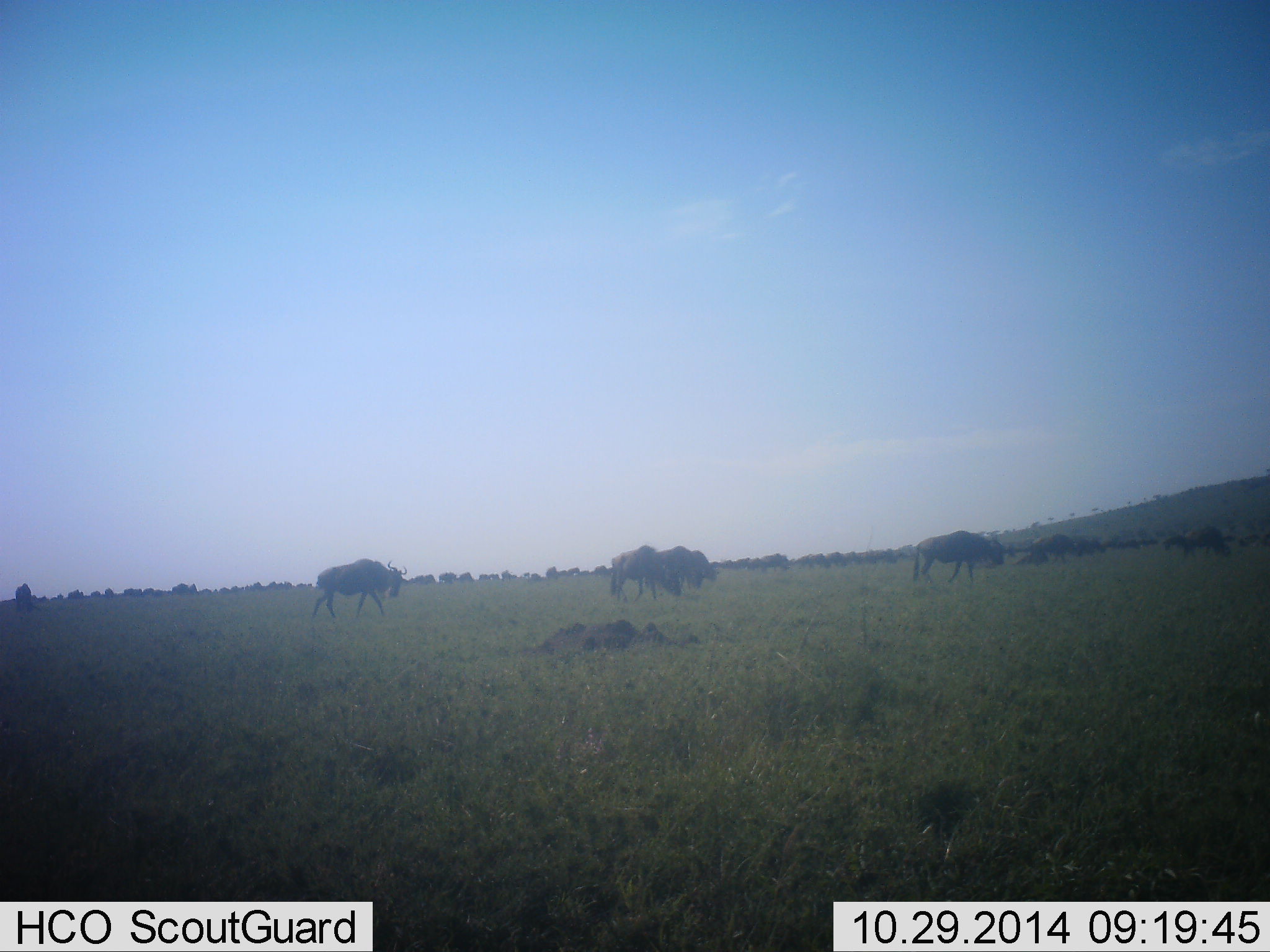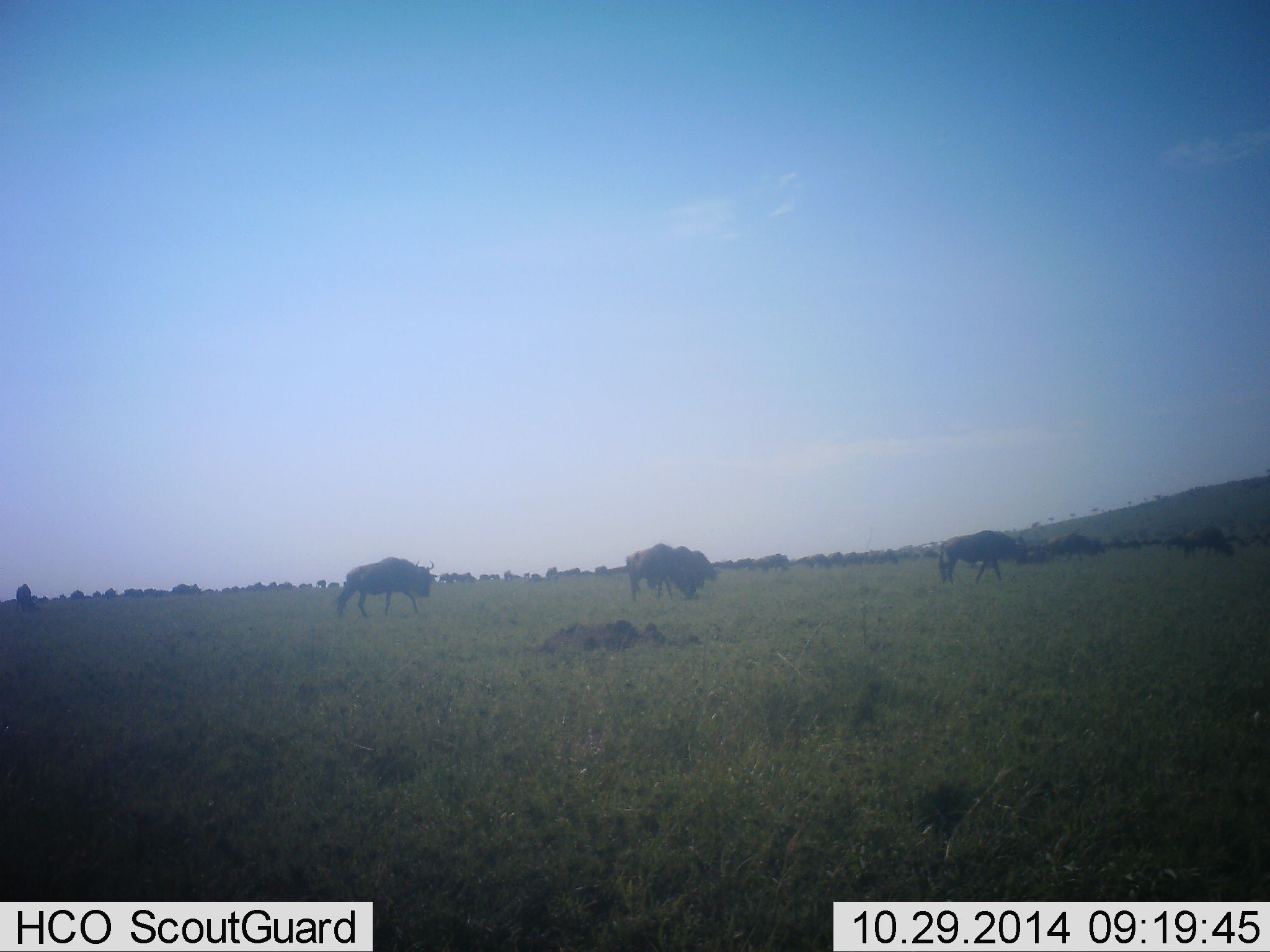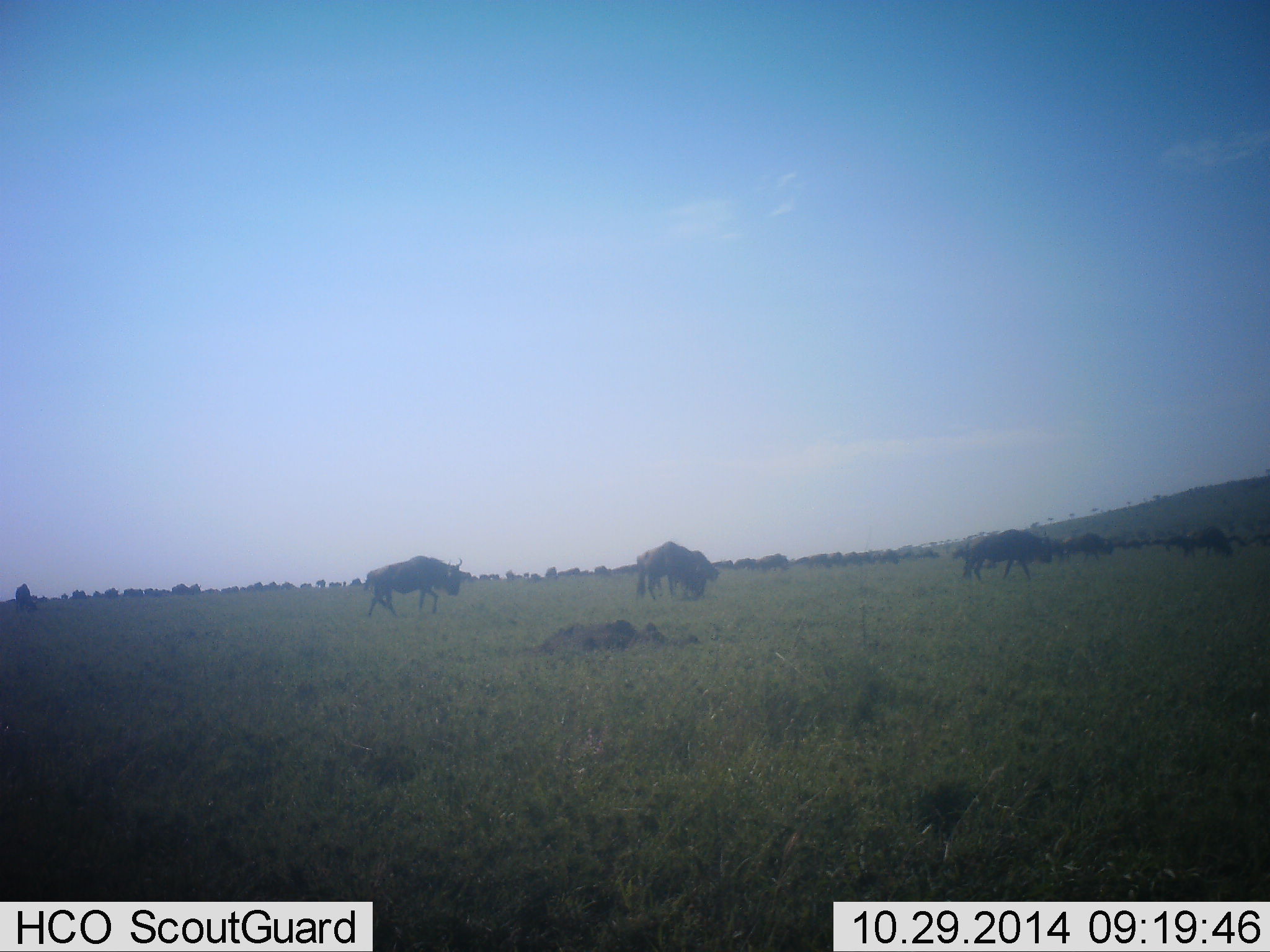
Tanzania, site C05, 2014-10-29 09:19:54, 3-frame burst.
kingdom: Animalia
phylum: Chordata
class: Mammalia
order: Artiodactyla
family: Bovidae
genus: Connochaetes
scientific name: Connochaetes taurinus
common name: blue wildebeest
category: wildebeest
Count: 11-50.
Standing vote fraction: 0%.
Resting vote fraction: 0%.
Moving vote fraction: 90%.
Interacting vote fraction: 10%.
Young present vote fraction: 10%.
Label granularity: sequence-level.